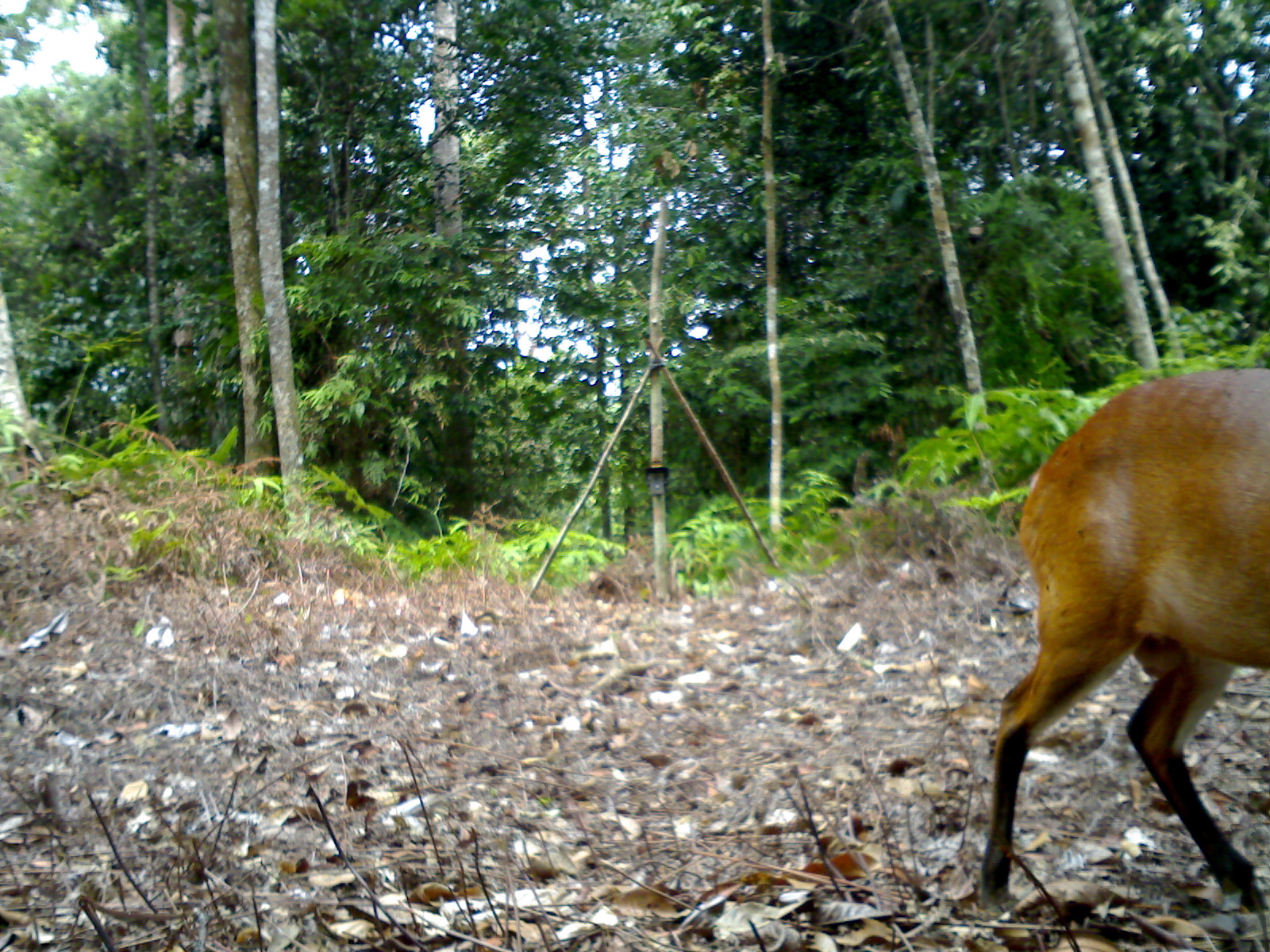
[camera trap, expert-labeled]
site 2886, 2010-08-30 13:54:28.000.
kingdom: Animalia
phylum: Chordata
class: Mammalia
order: Artiodactyla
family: Cervidae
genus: Muntiacus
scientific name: Muntiacus muntjak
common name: southern red muntjac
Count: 1.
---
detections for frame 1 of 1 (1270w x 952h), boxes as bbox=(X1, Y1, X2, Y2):
muntiacus muntjak: bbox=(977, 362, 1268, 920)